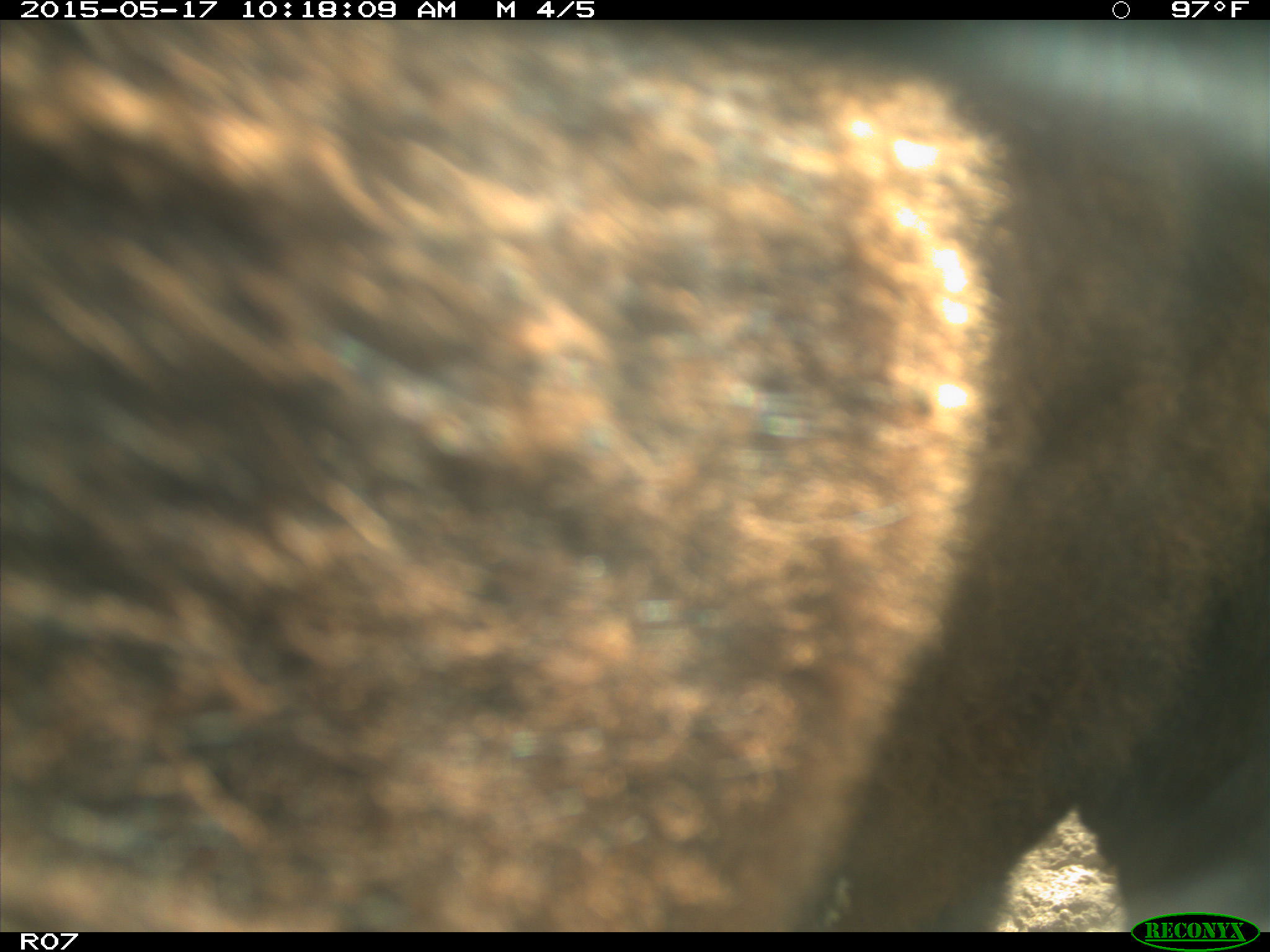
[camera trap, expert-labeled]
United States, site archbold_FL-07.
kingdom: Animalia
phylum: Chordata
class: Mammalia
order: Artiodactyla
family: Bovidae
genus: Bos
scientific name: Bos taurus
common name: domestic cow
Bos taurus (domestic cow).